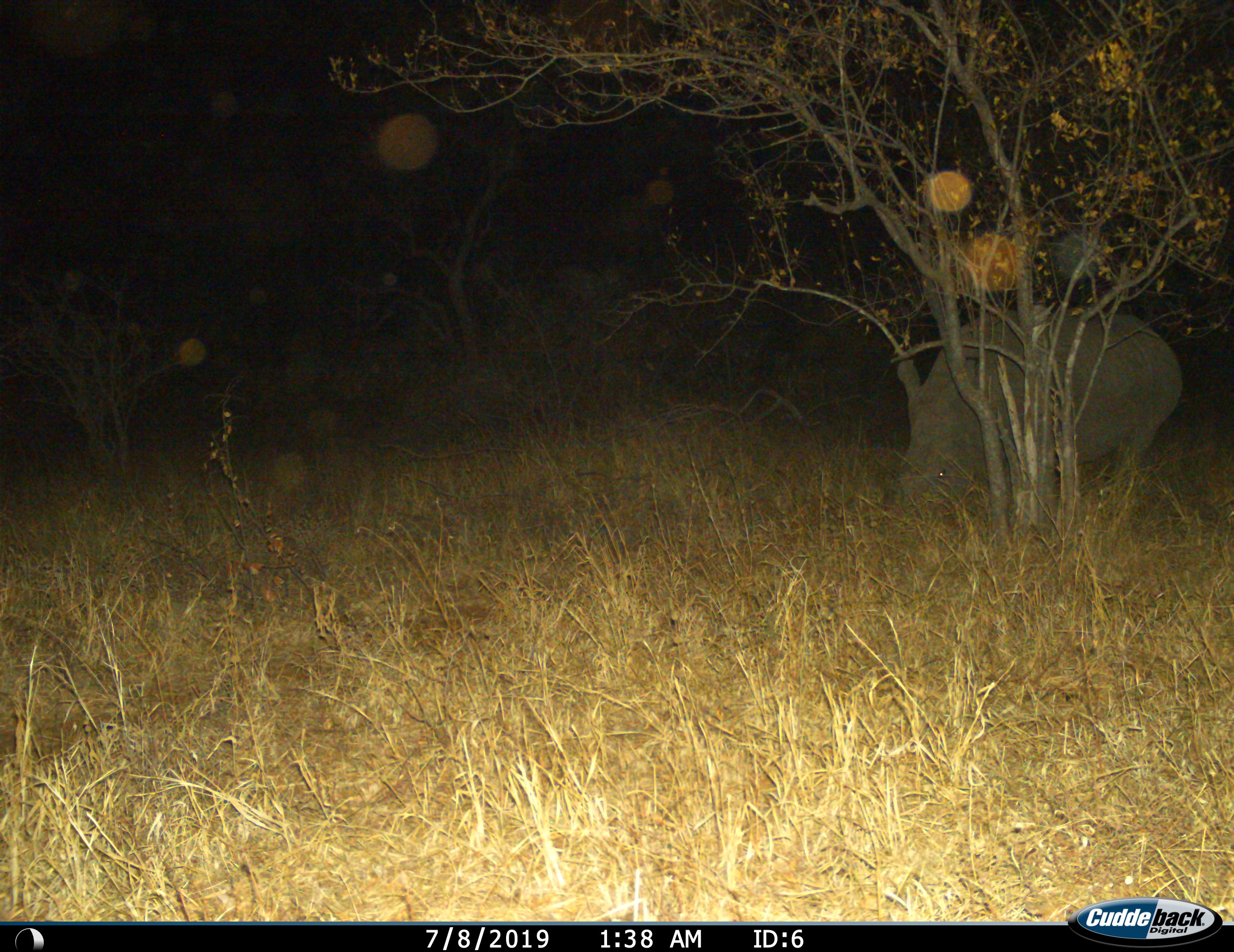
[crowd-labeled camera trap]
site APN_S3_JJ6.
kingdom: Animalia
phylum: Chordata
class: Mammalia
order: Perissodactyla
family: Rhinocerotidae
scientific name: Rhinocerotidae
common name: unknown rhinoceros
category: rhinocerosunknown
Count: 1.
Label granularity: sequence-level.